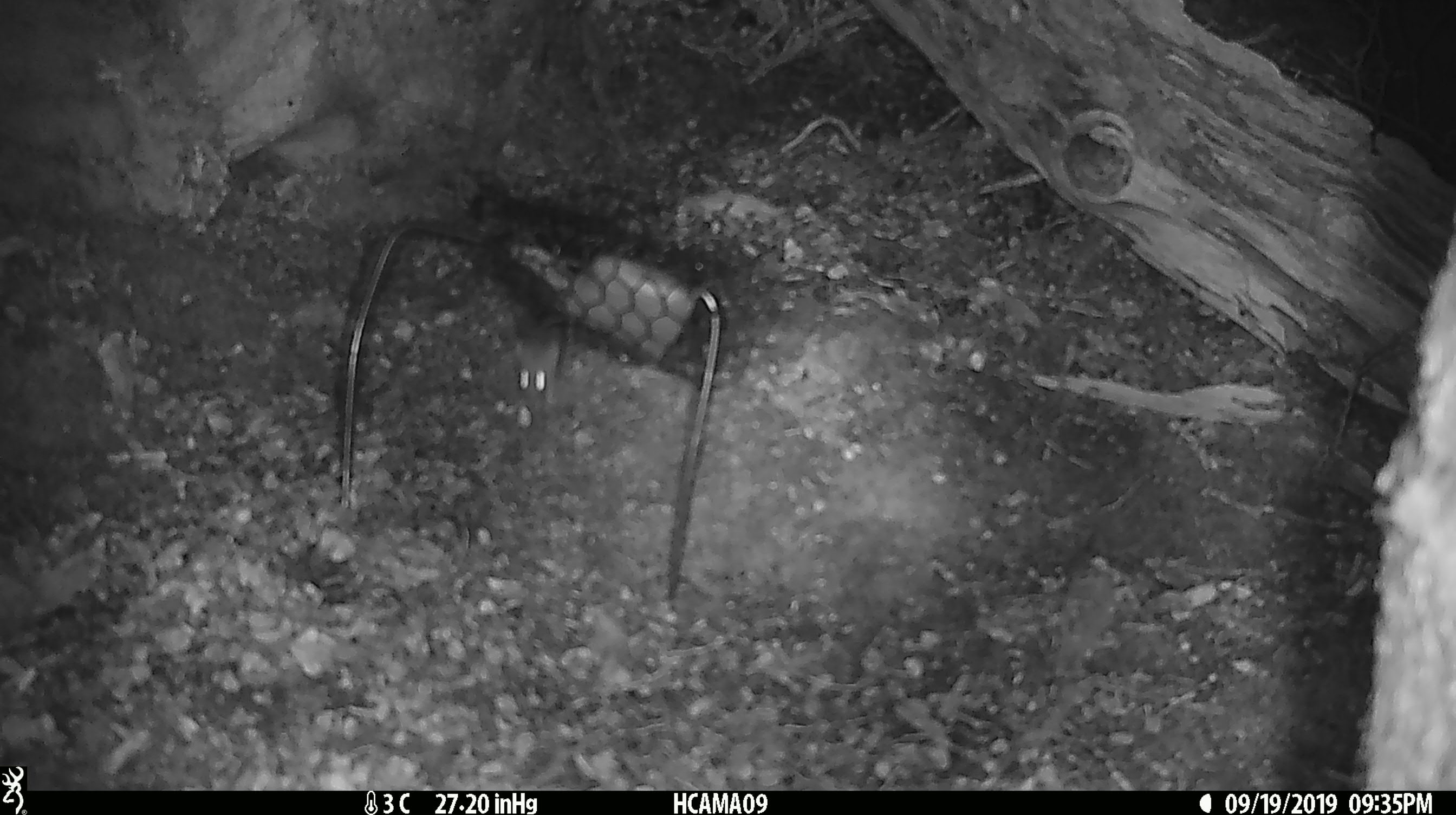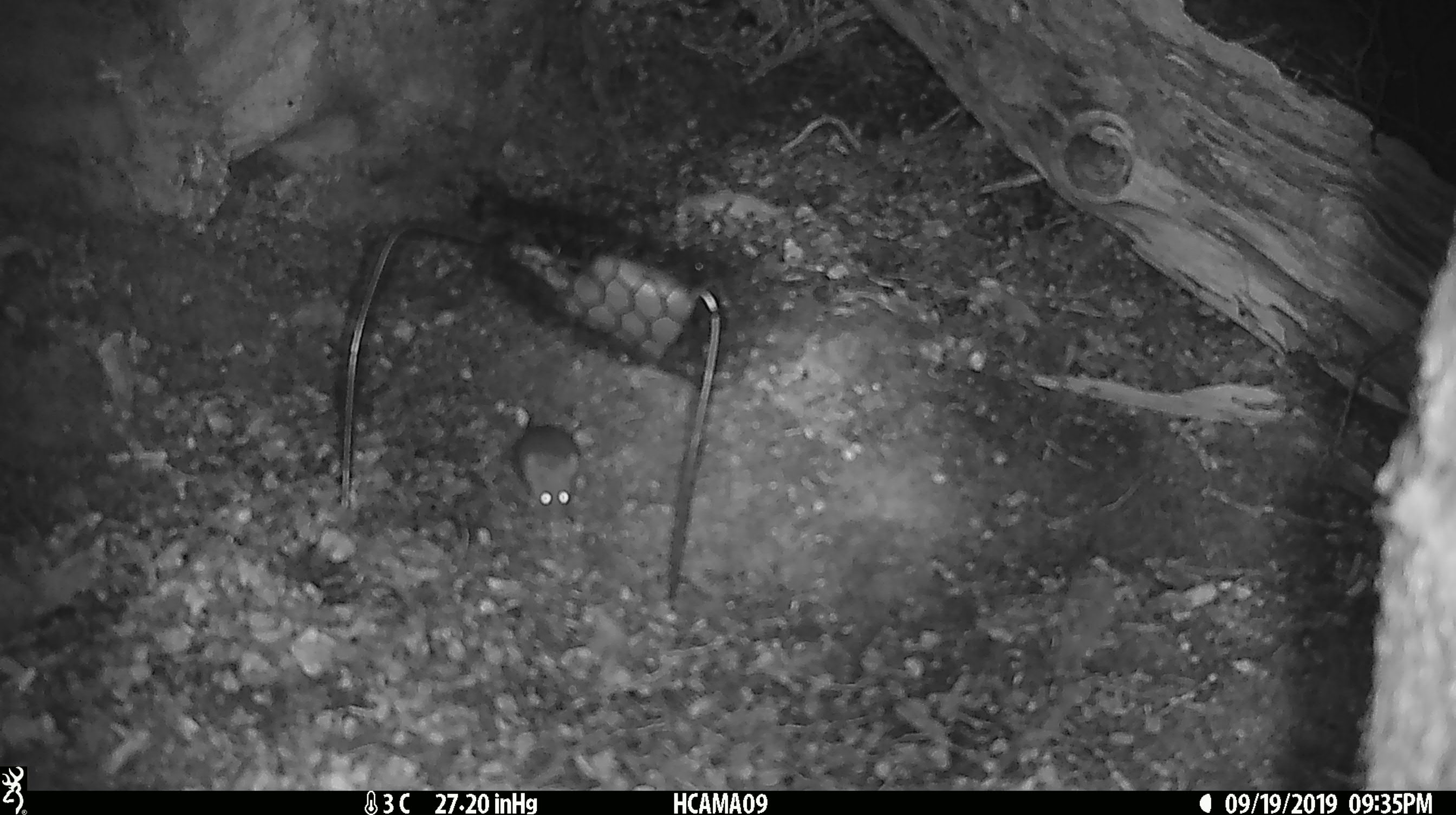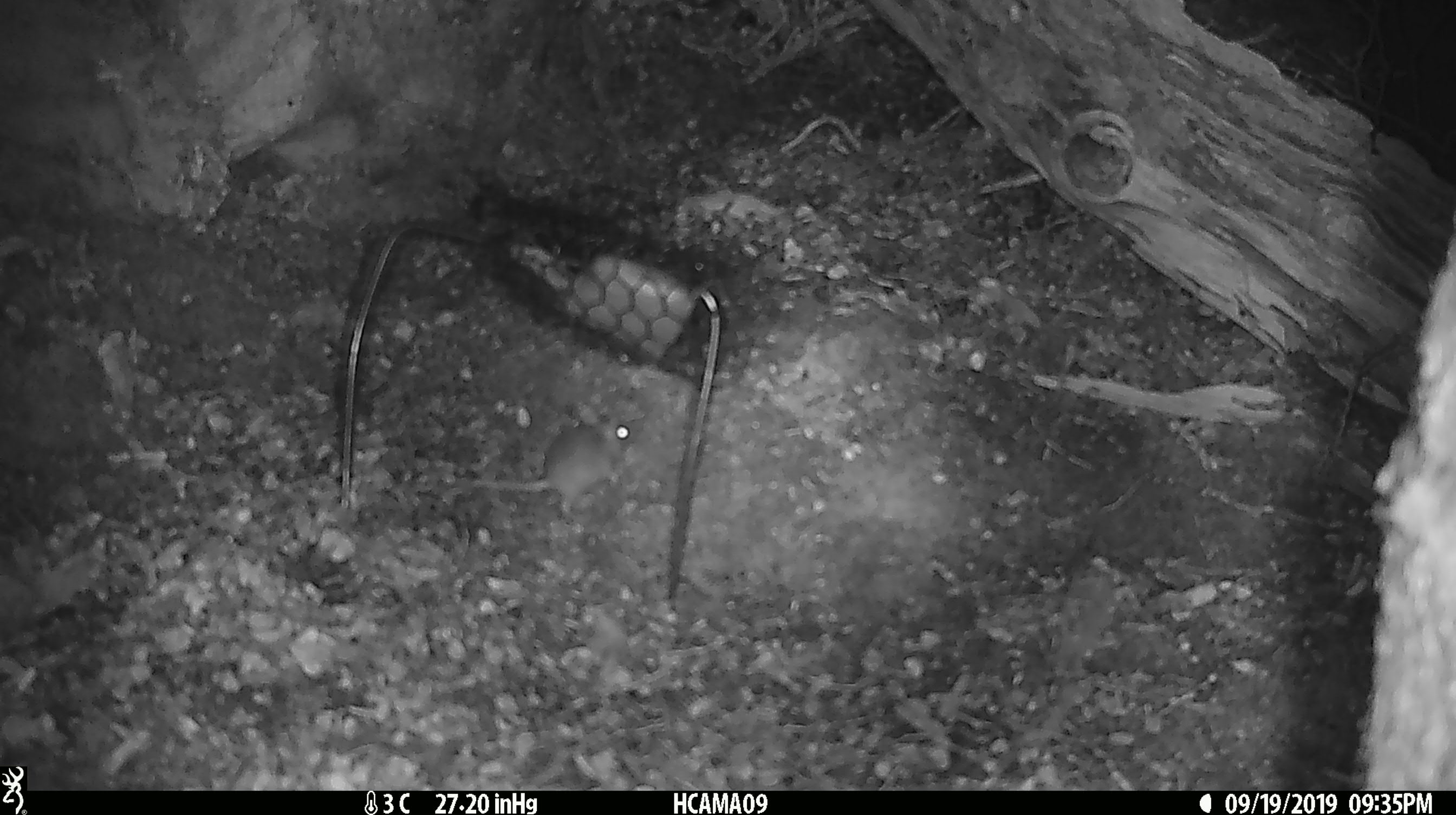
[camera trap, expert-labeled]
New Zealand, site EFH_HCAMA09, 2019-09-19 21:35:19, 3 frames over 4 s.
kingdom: Animalia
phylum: Chordata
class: Mammalia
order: Rodentia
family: Muridae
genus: Mus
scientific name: Mus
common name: mouse